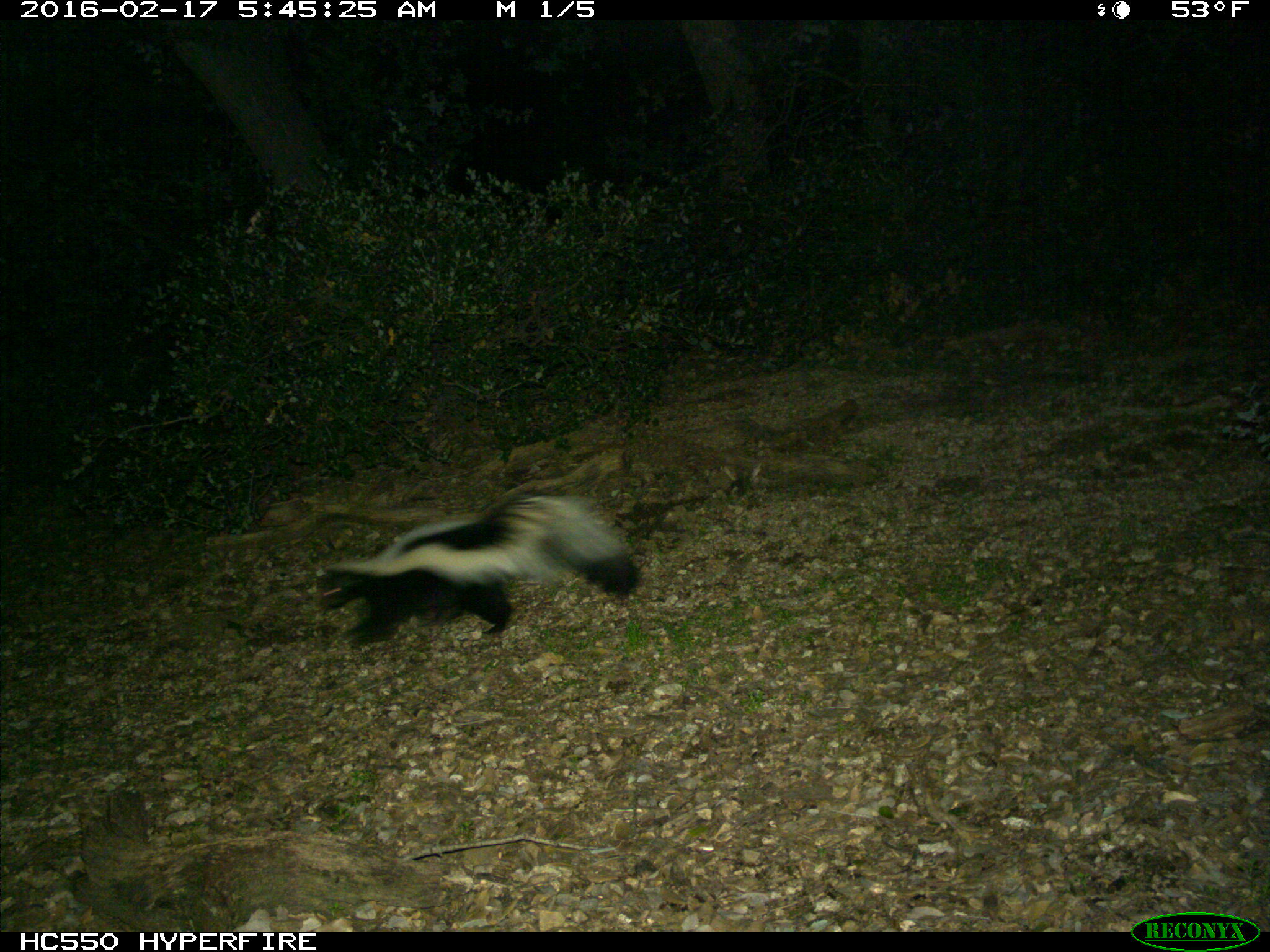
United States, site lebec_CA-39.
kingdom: Animalia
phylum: Chordata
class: Mammalia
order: Carnivora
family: Mephitidae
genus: Mephitis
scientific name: Mephitis mephitis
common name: striped skunk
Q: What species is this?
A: Mephitis mephitis (striped skunk).